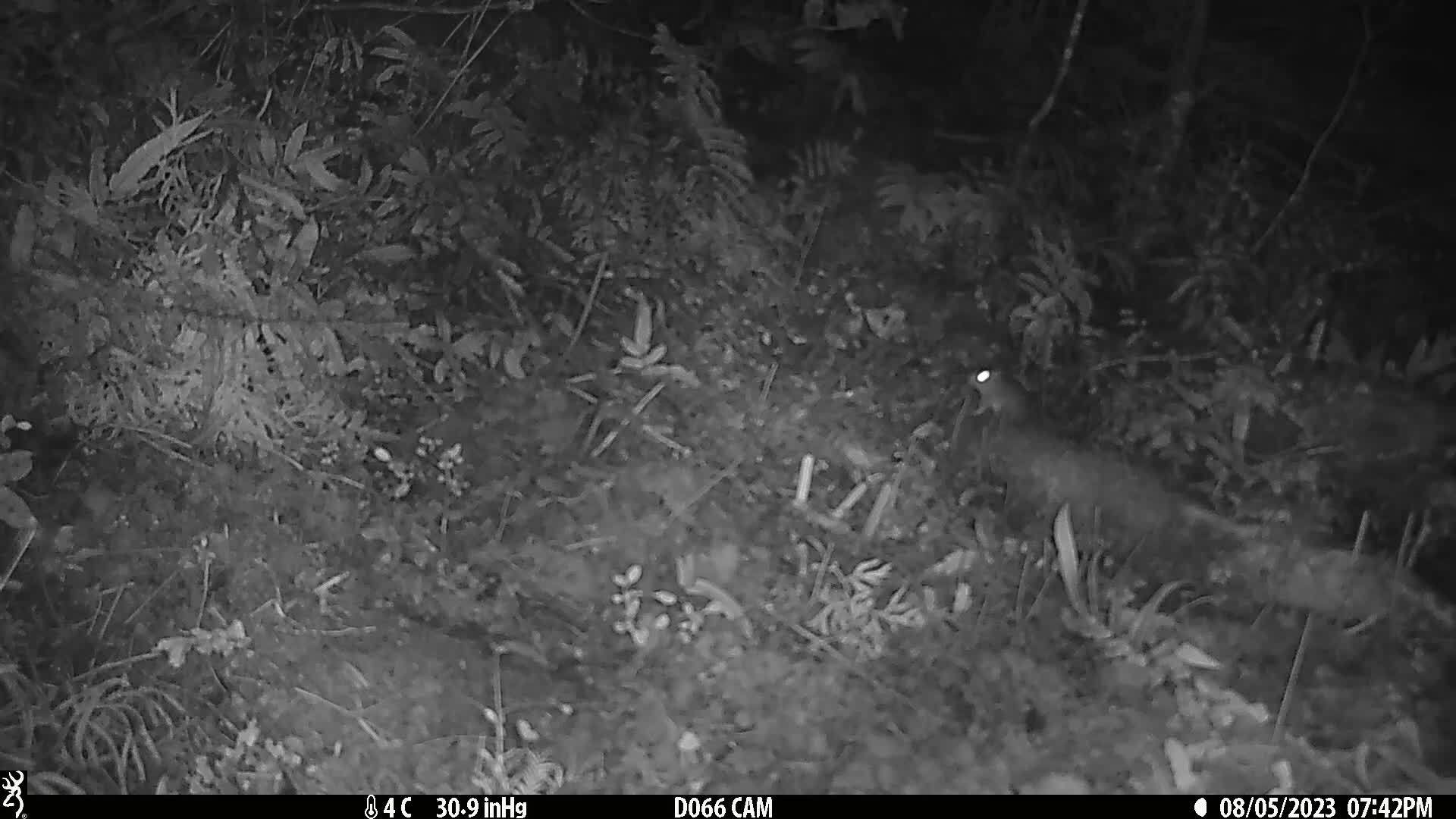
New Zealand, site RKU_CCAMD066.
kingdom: Animalia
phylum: Chordata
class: Mammalia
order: Rodentia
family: Muridae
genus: Rattus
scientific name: Rattus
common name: rat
Rat (Rattus).